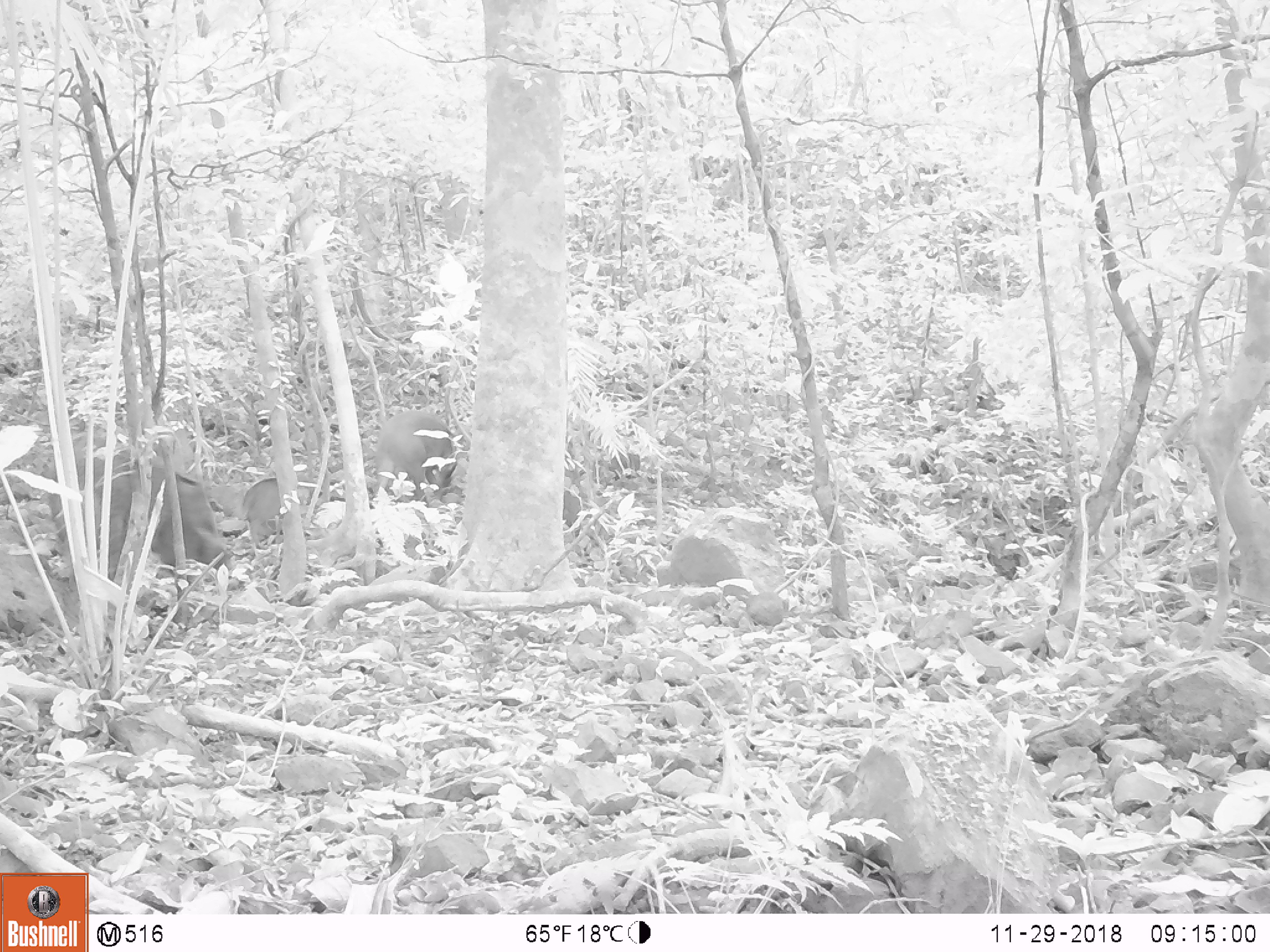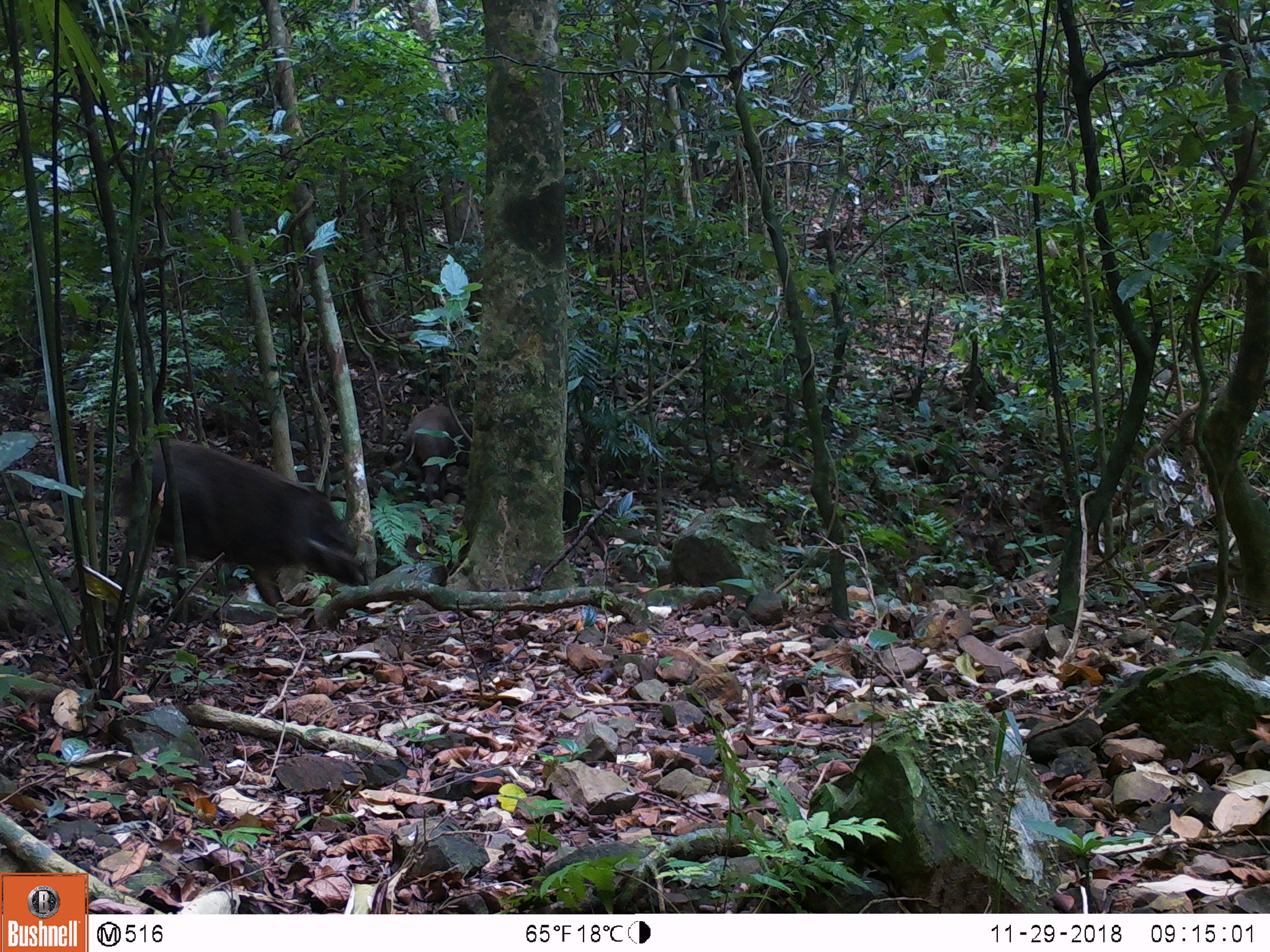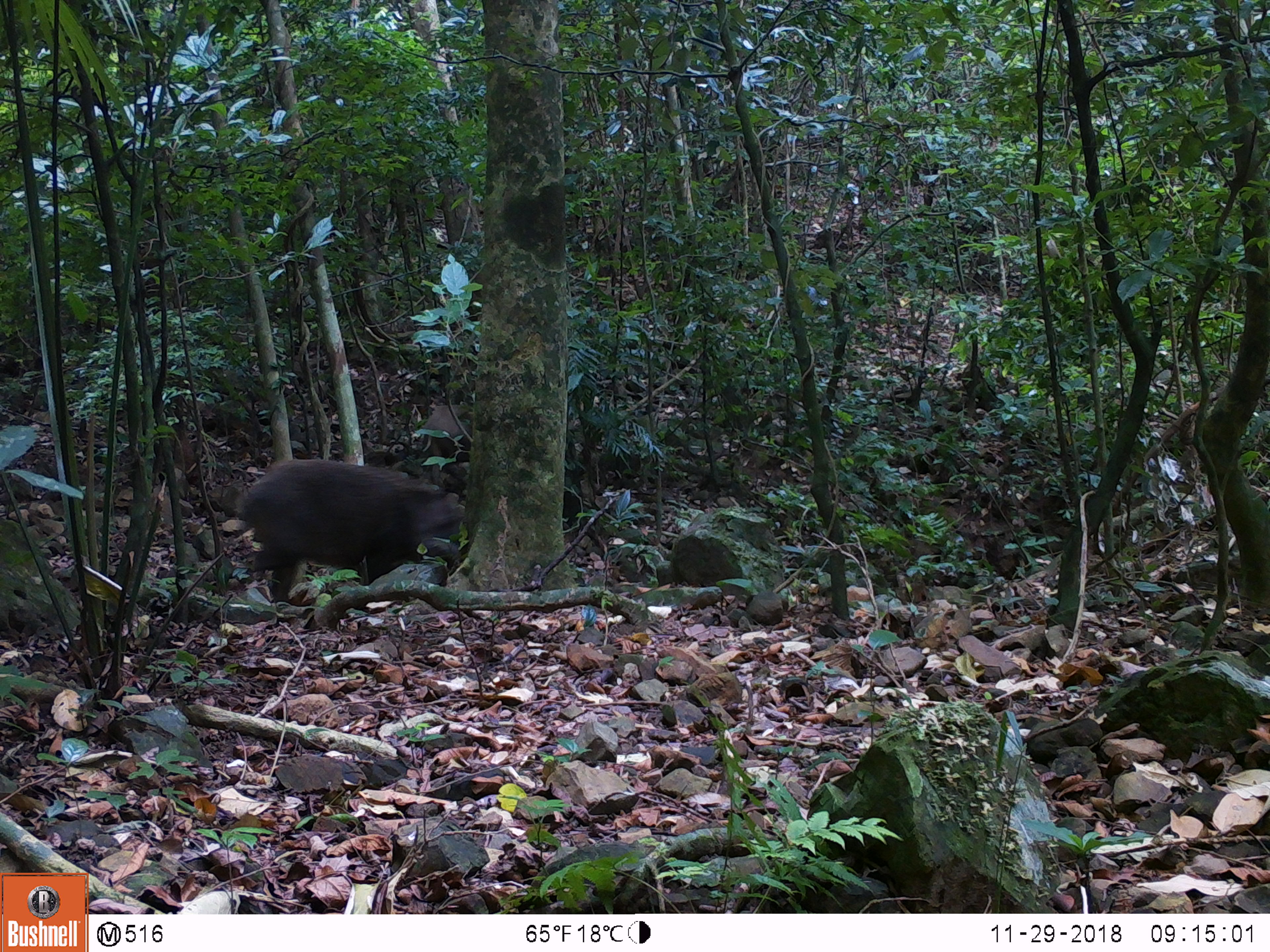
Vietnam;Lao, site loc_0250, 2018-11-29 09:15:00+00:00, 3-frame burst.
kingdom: Animalia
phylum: Chordata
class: Mammalia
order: Artiodactyla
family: Suidae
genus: Sus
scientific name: Sus scrofa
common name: eurasian wild pig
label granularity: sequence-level